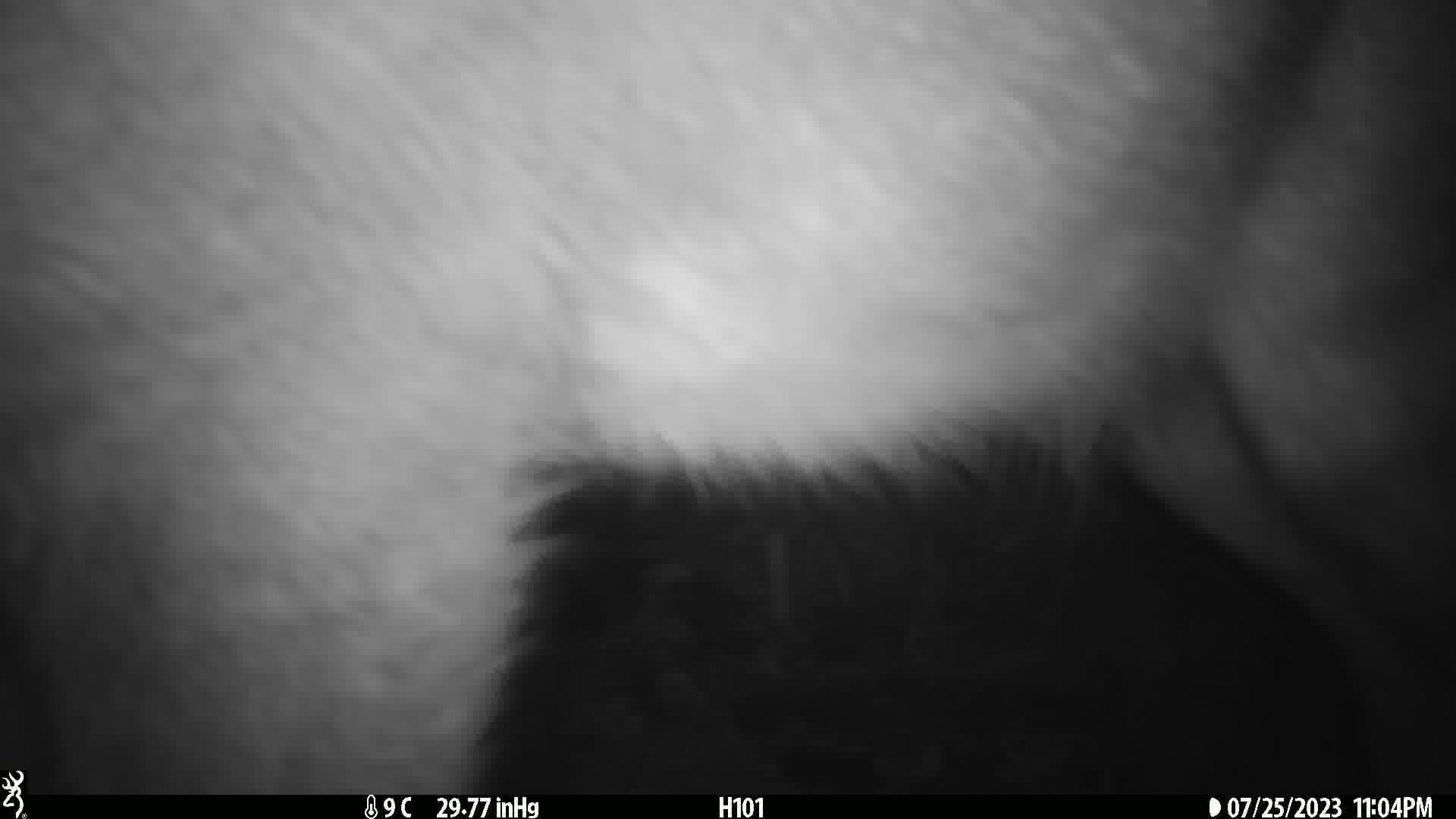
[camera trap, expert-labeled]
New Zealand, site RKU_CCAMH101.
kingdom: Animalia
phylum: Chordata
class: Mammalia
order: Artiodactyla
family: Cervidae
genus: Odocoileus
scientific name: Odocoileus virginianus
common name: white-tailed deer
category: white tailed deer